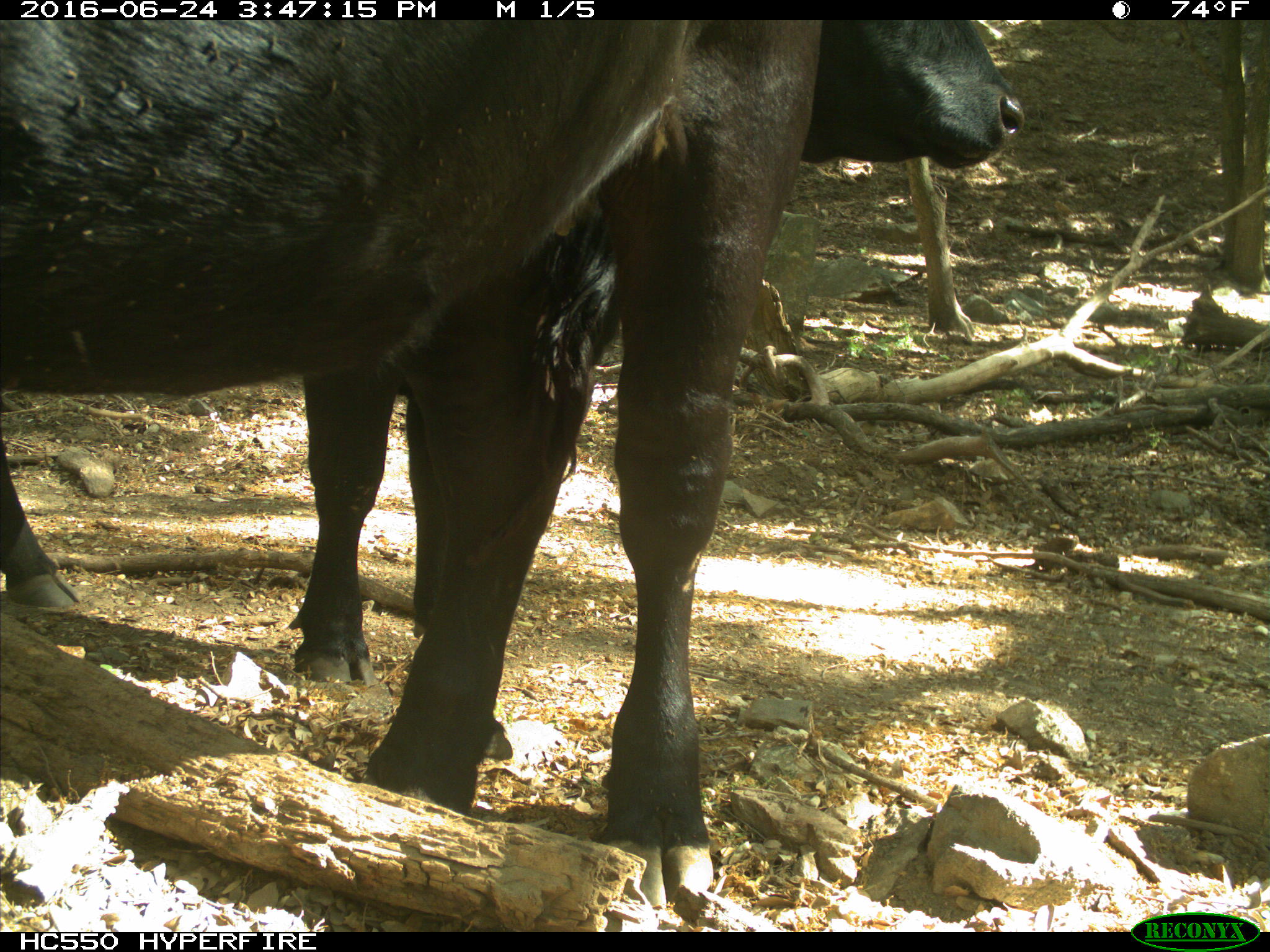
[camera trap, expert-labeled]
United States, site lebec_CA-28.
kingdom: Animalia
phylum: Chordata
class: Mammalia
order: Artiodactyla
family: Bovidae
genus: Bos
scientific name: Bos taurus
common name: domestic cow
Bos taurus (domestic cow).